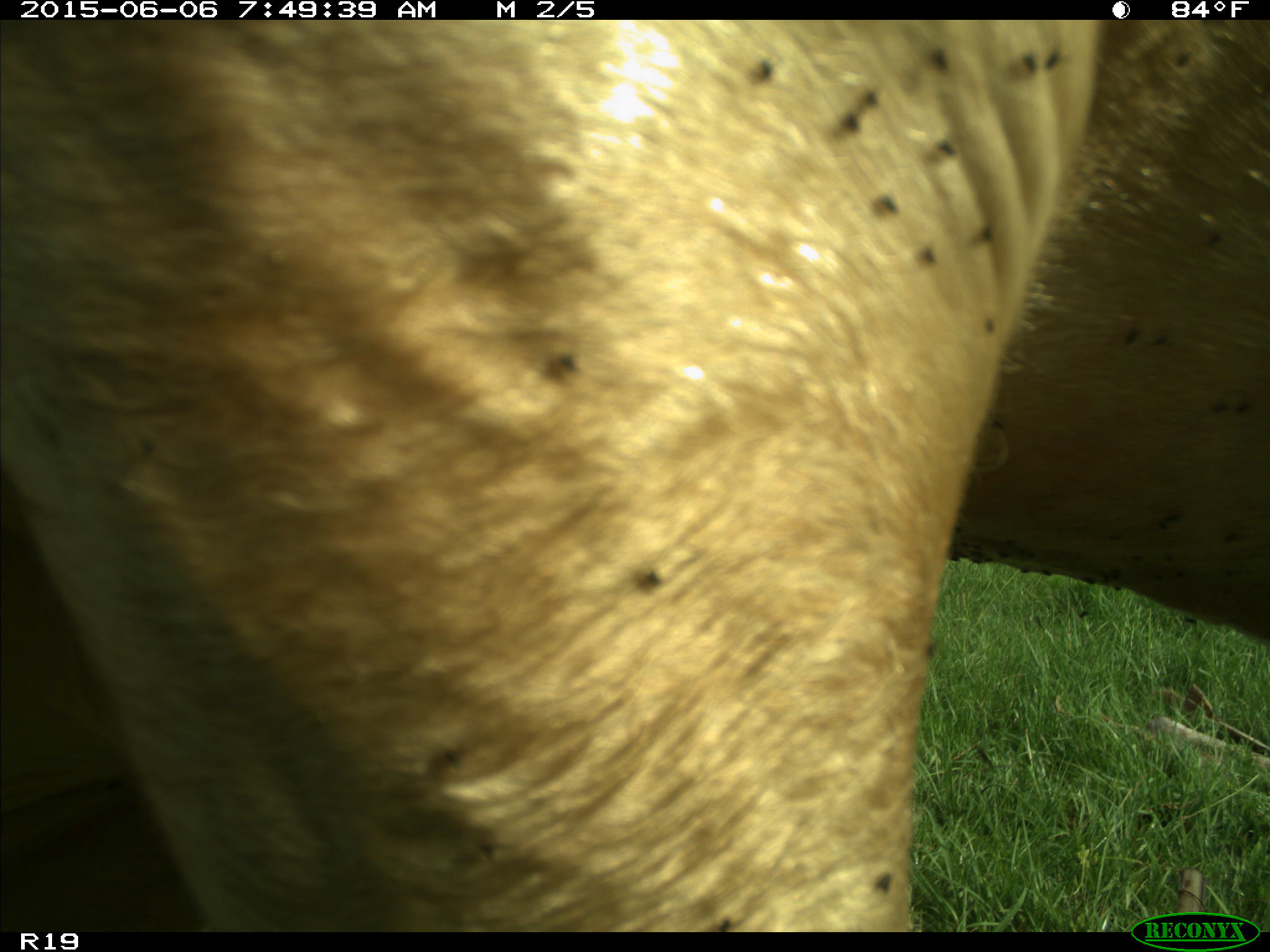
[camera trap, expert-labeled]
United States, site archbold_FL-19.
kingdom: Animalia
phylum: Chordata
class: Mammalia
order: Artiodactyla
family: Bovidae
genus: Bos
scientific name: Bos taurus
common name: domestic cow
Bos taurus (domestic cow).